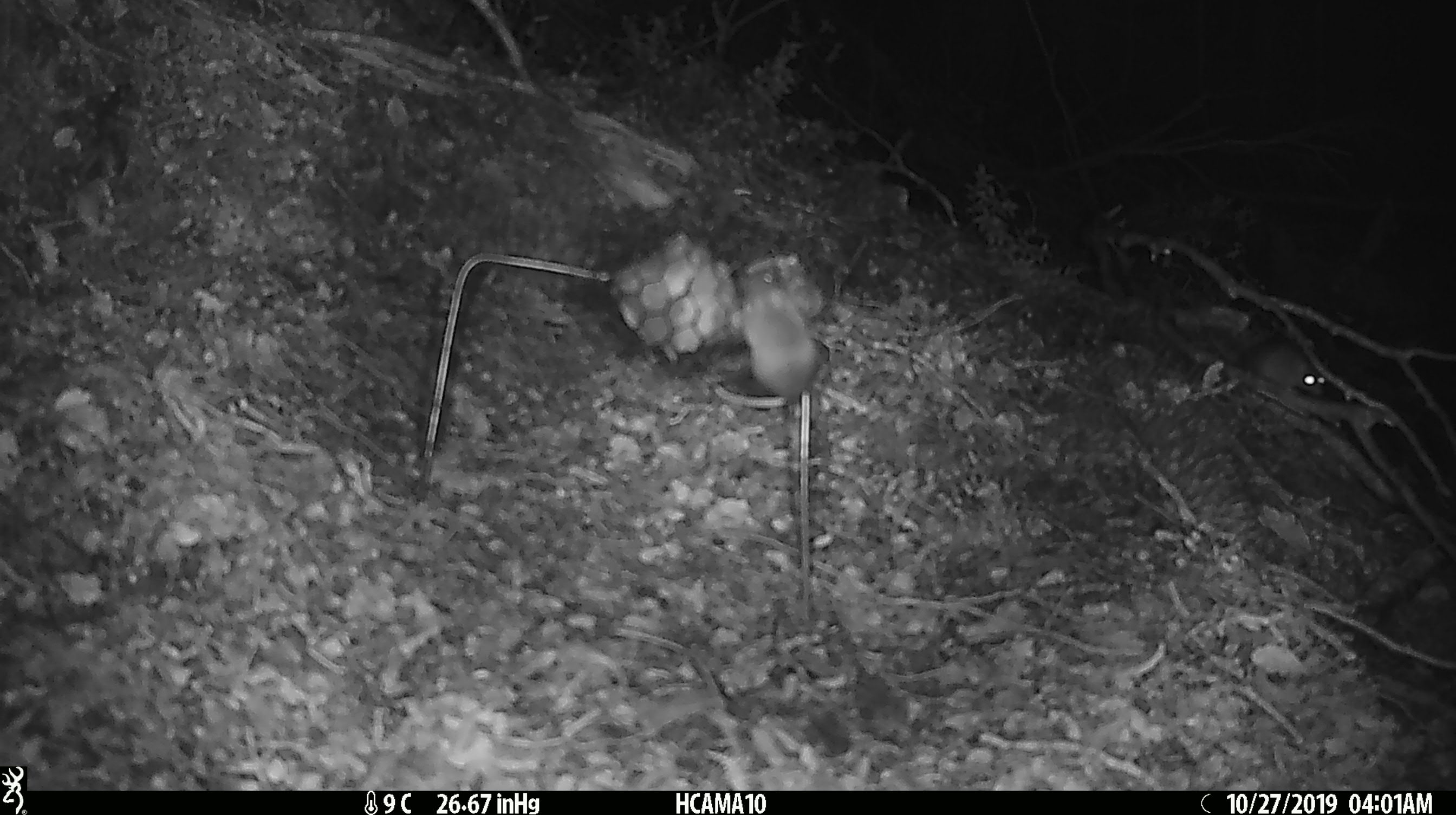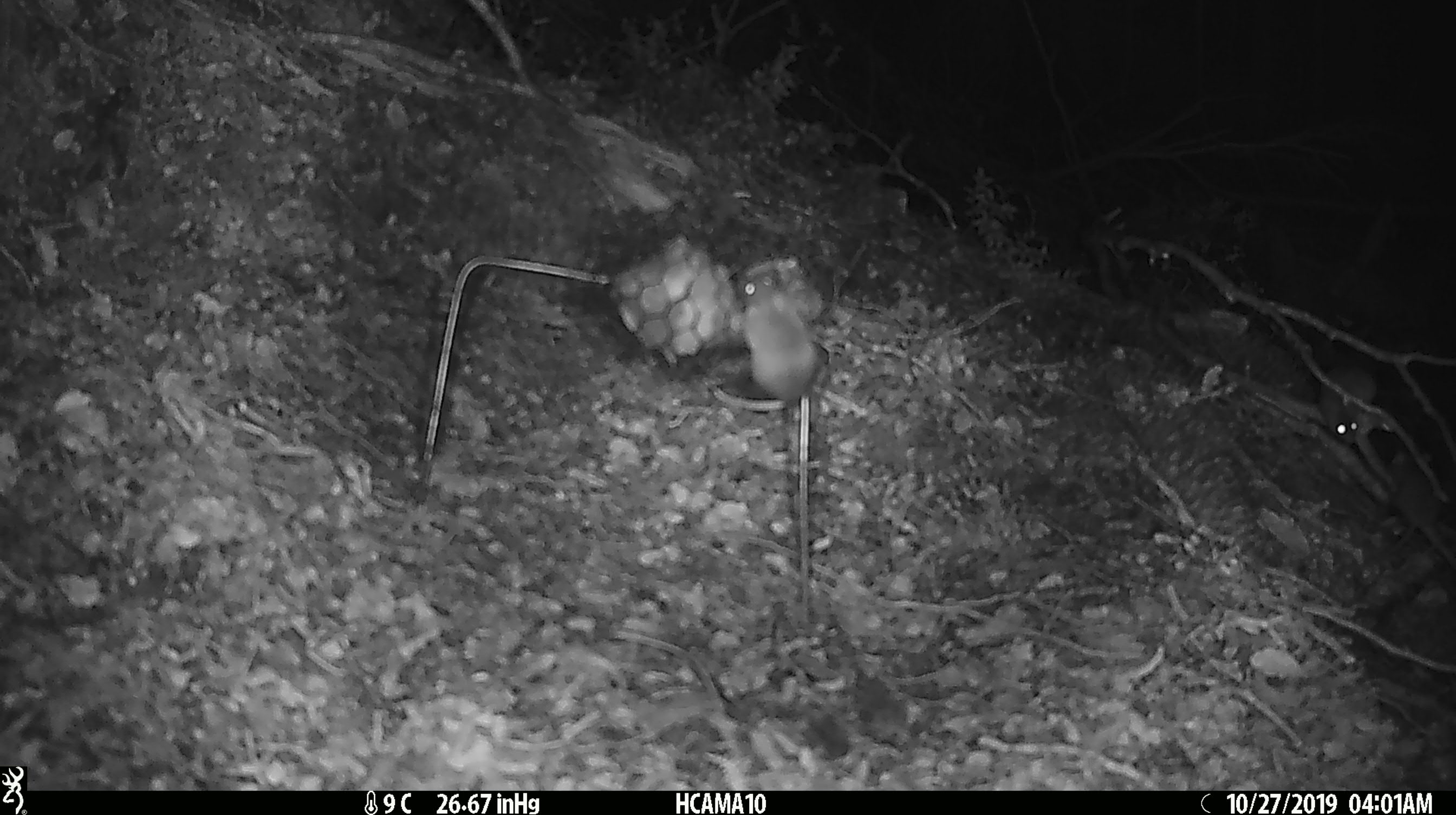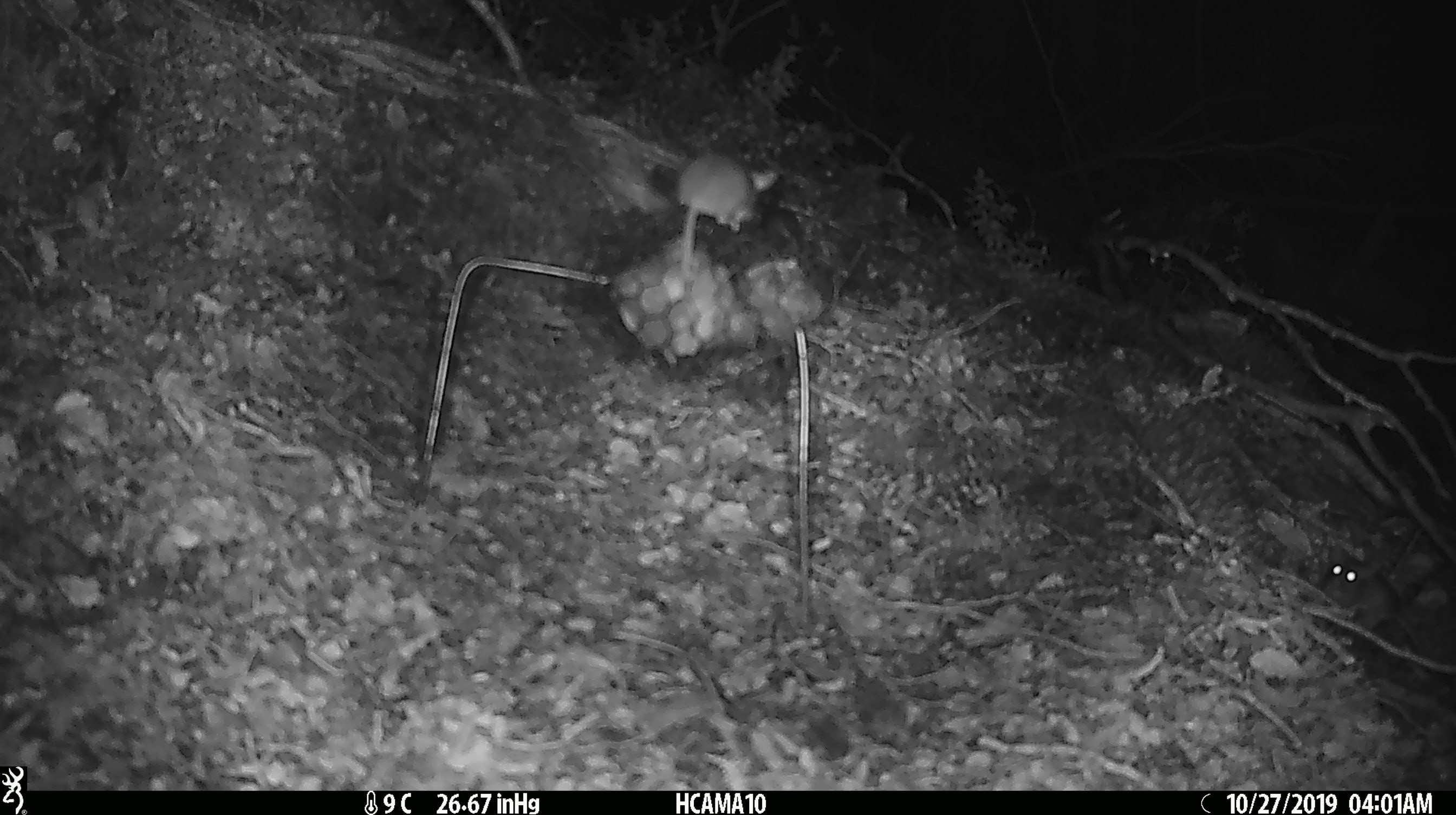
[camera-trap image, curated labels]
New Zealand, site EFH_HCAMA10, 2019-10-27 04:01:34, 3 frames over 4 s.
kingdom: Animalia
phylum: Chordata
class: Mammalia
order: Rodentia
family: Muridae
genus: Mus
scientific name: Mus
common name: mouse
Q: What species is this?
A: Mouse (Mus).